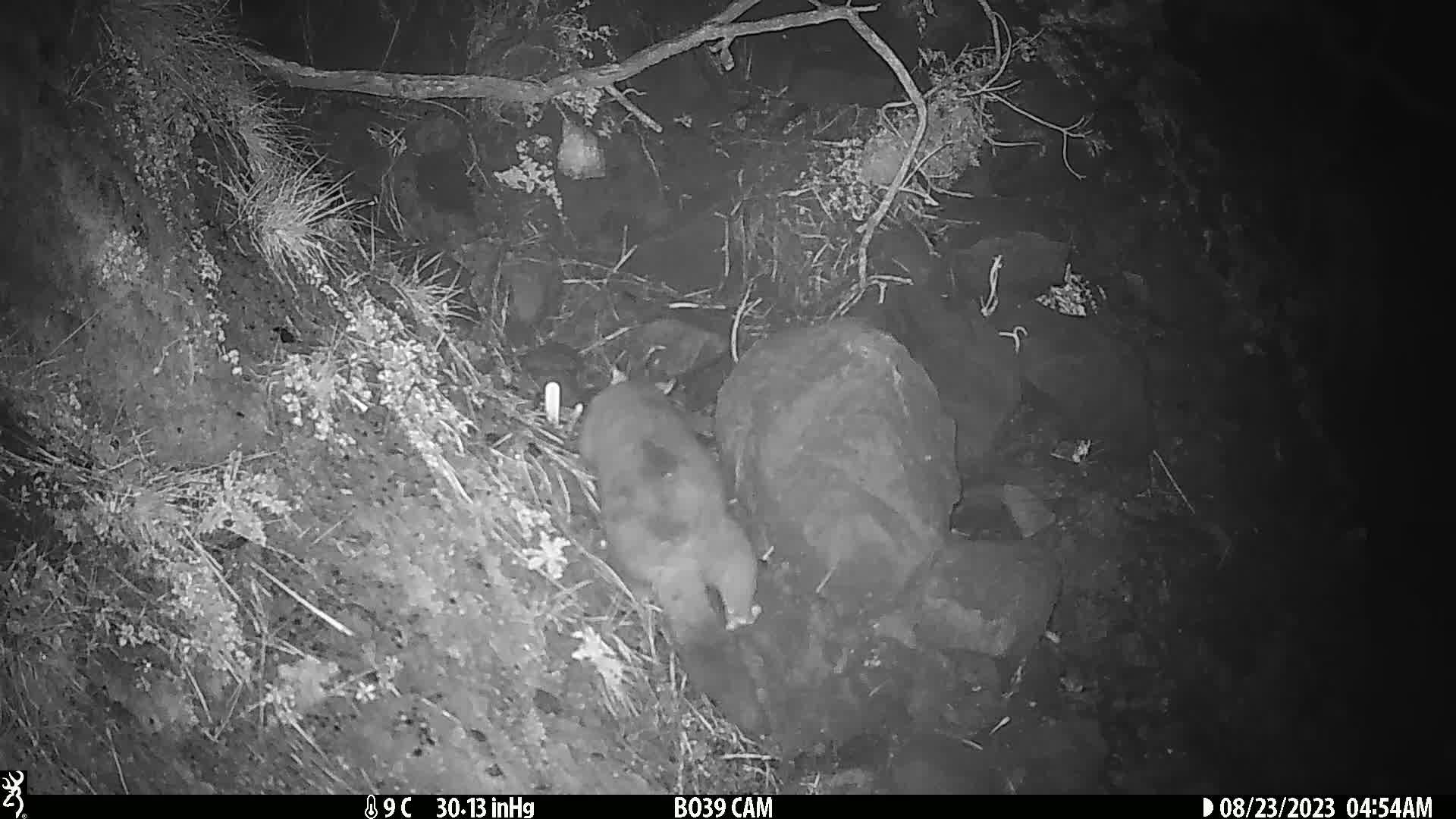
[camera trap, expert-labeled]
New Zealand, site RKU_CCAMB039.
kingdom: Animalia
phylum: Chordata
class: Mammalia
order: Diprotodontia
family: Phalangeridae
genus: Trichosurus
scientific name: Trichosurus vulpecula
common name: common brushtail possum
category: possum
Possum (common brushtail possum) (Trichosurus vulpecula).